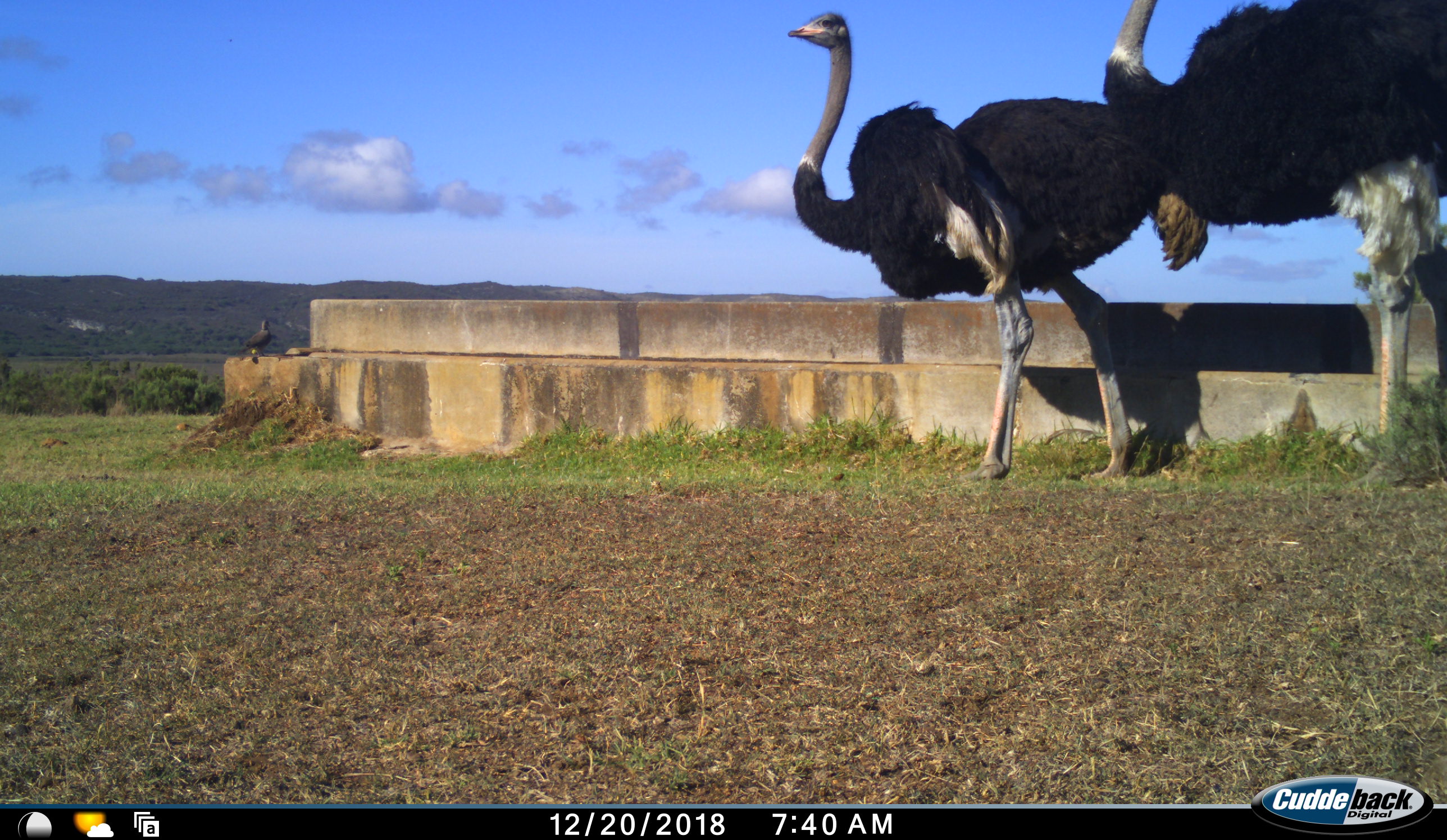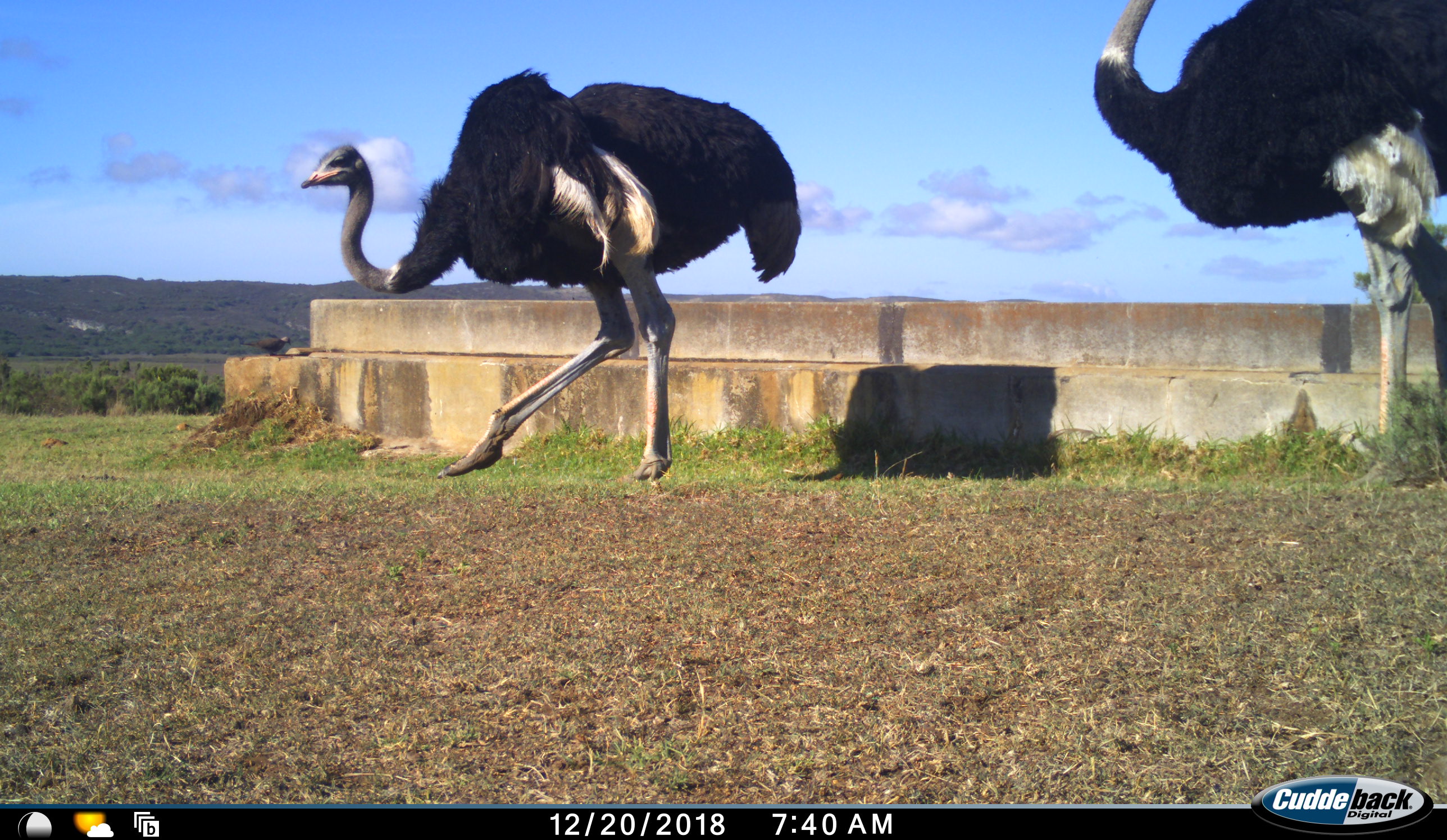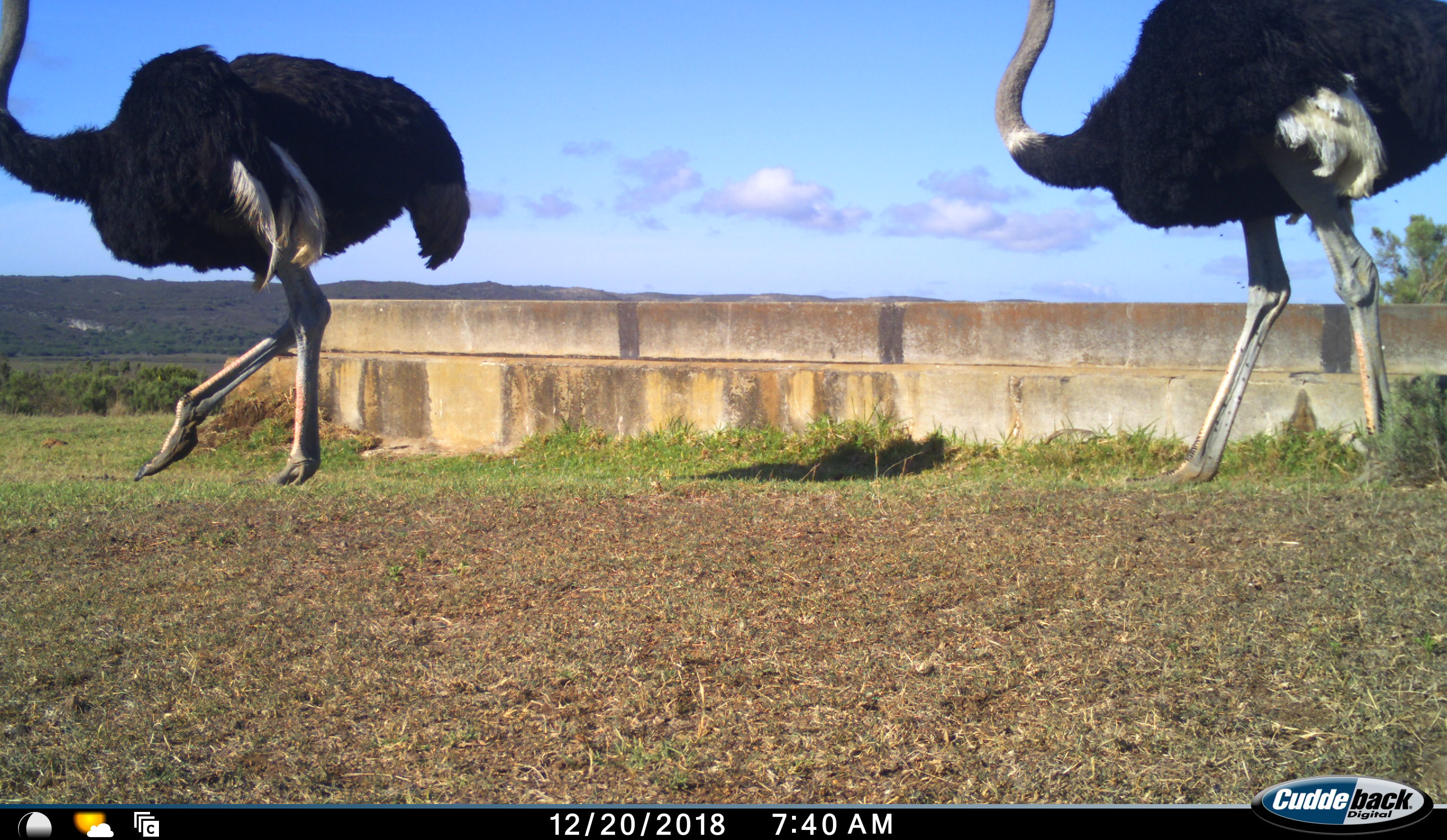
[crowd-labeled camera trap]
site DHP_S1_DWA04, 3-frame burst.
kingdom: Animalia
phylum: Chordata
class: Aves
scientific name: Aves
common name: bird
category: birdother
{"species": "birdother (bird) (Aves)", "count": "1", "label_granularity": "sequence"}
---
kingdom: Animalia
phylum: Chordata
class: Aves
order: Struthioniformes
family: Struthionidae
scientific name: Struthionidae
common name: ostrich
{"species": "ostrich (Struthionidae)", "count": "2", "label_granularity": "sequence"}